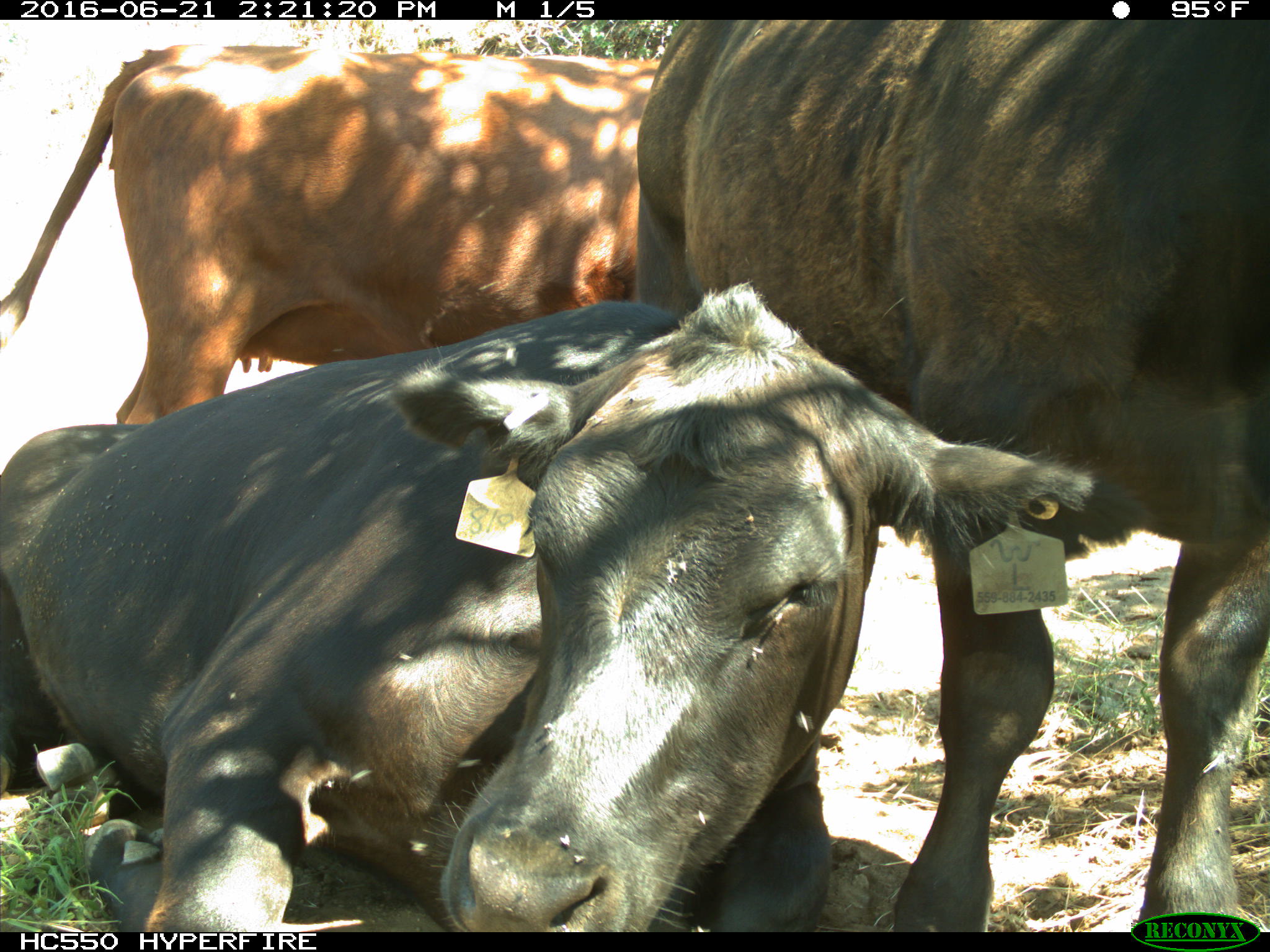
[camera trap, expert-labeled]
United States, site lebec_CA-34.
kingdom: Animalia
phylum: Chordata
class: Mammalia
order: Artiodactyla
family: Bovidae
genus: Bos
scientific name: Bos taurus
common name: domestic cow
Bos taurus (domestic cow).